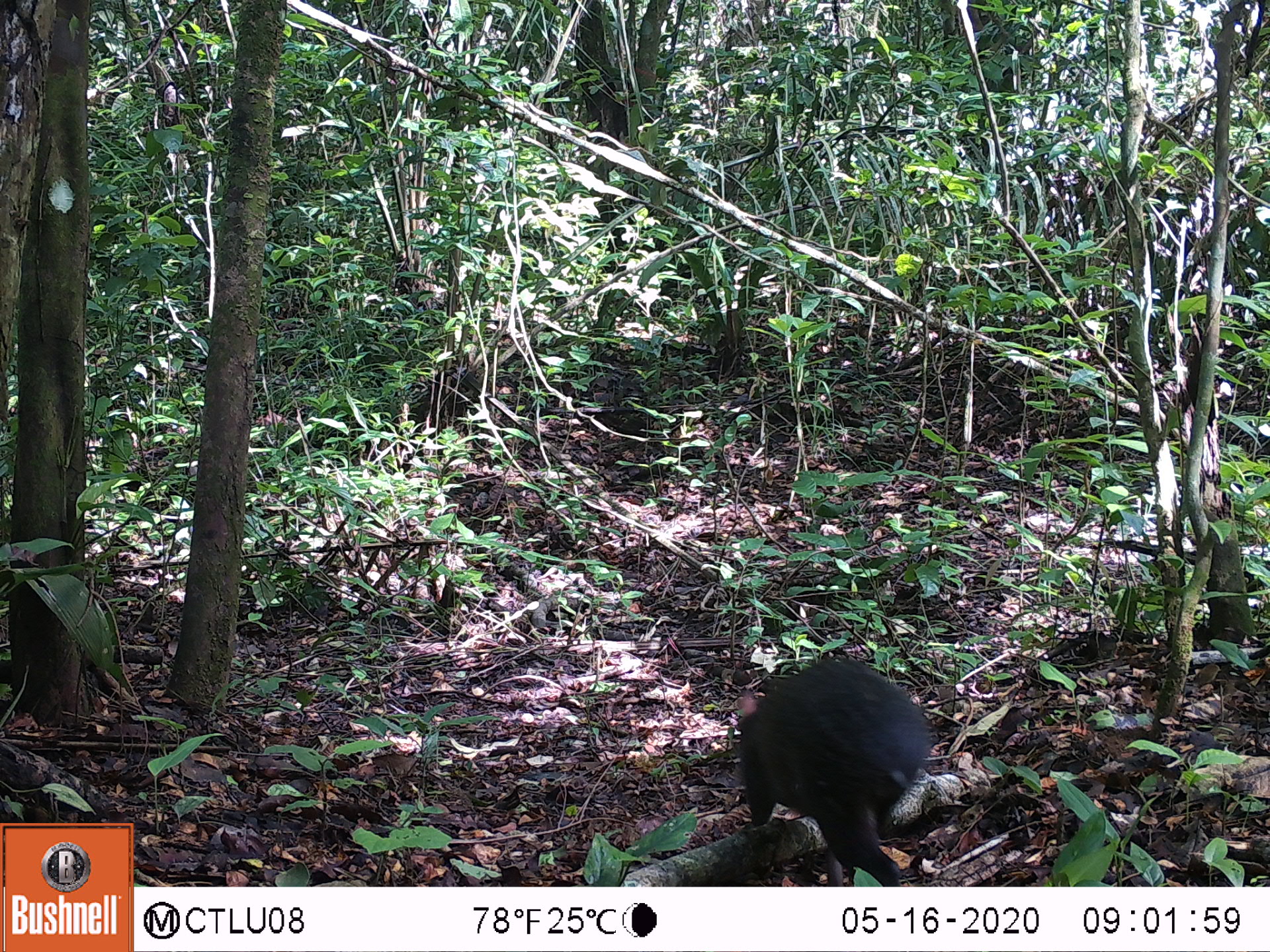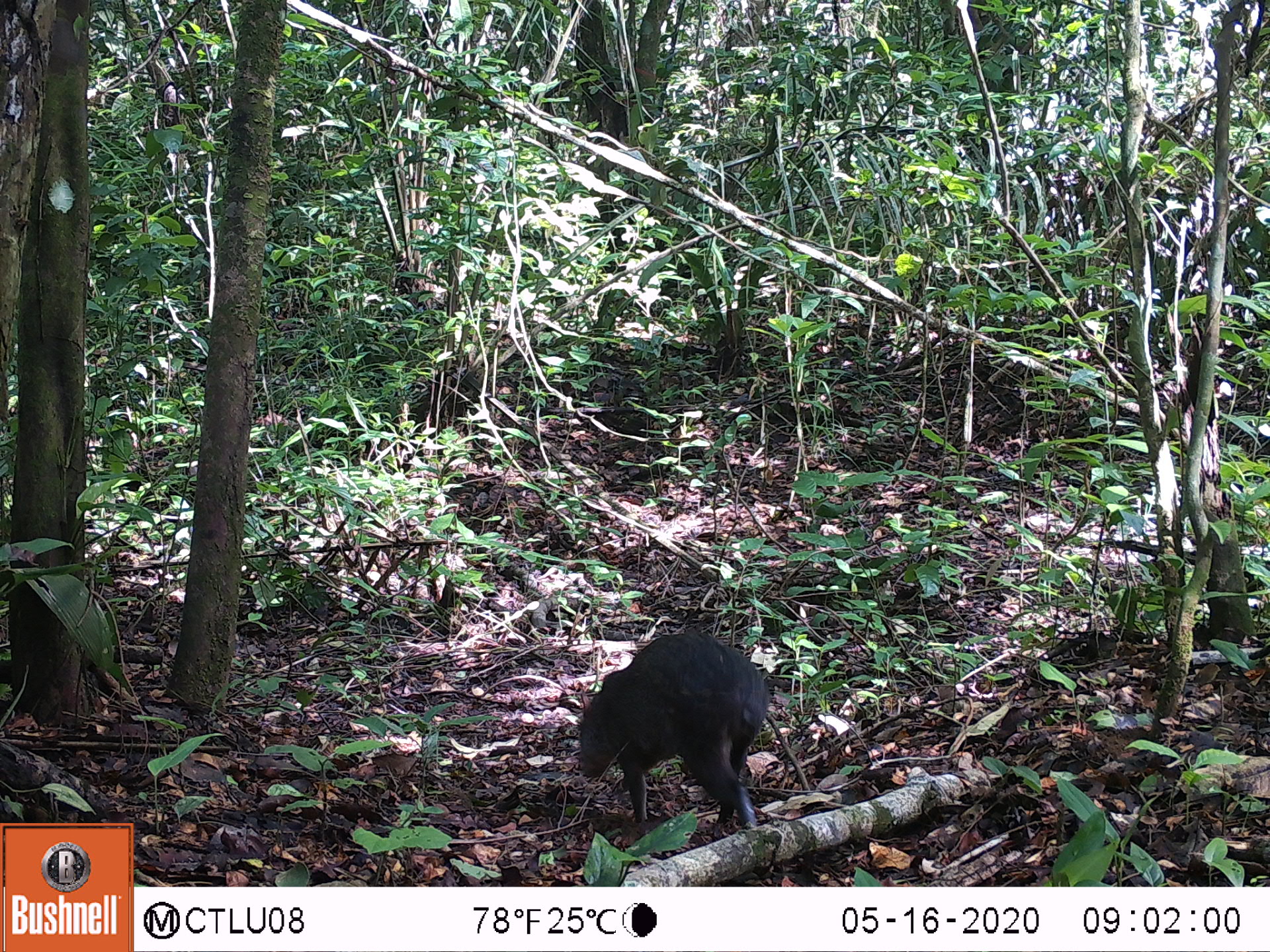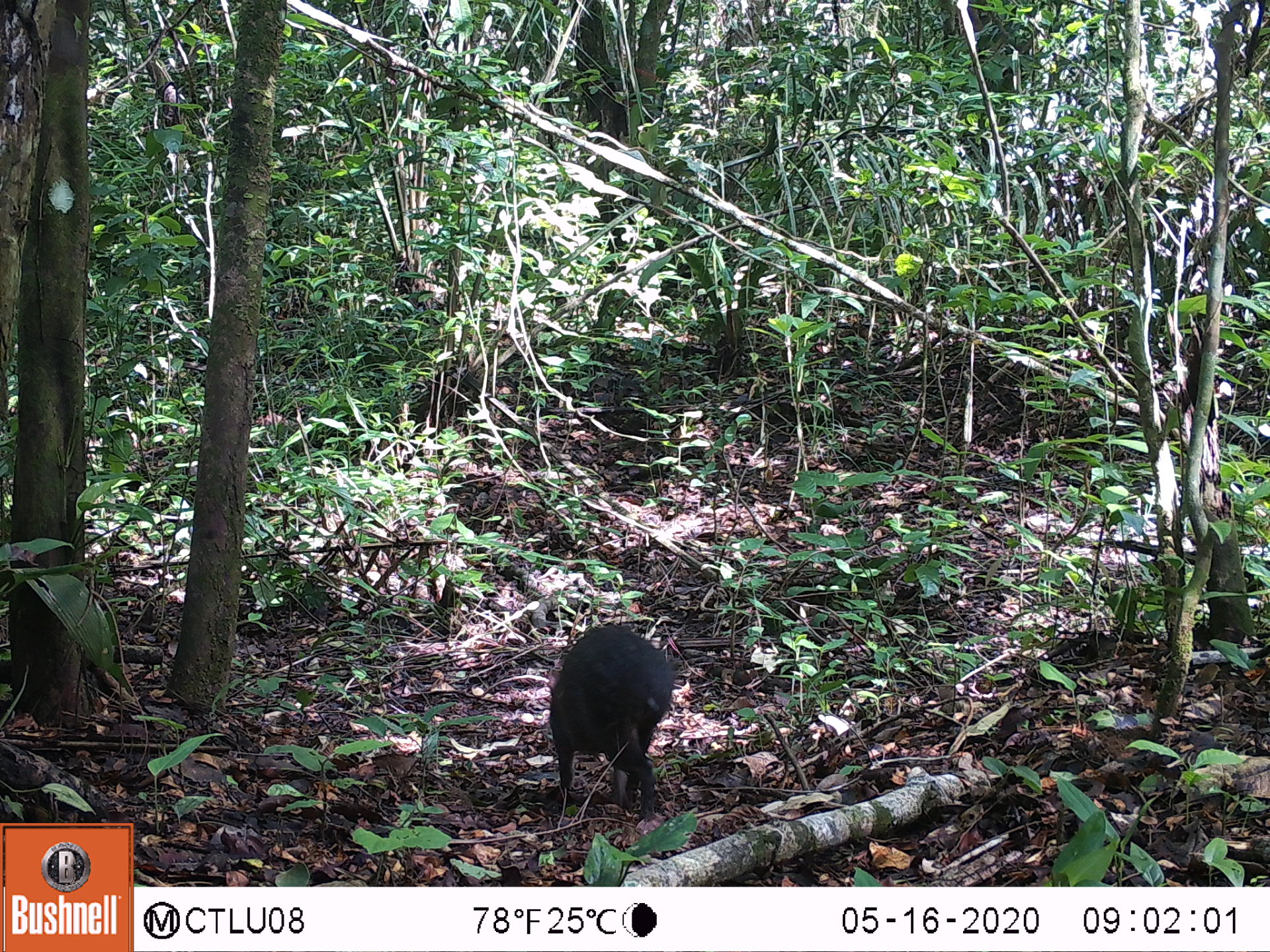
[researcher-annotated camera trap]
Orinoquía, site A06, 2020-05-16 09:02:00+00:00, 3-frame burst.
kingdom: Animalia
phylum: Chordata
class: Mammalia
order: Rodentia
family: Dasyproctidae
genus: Dasyprocta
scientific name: Dasyprocta fuliginosa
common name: black agouti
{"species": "black agouti (Dasyprocta fuliginosa)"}